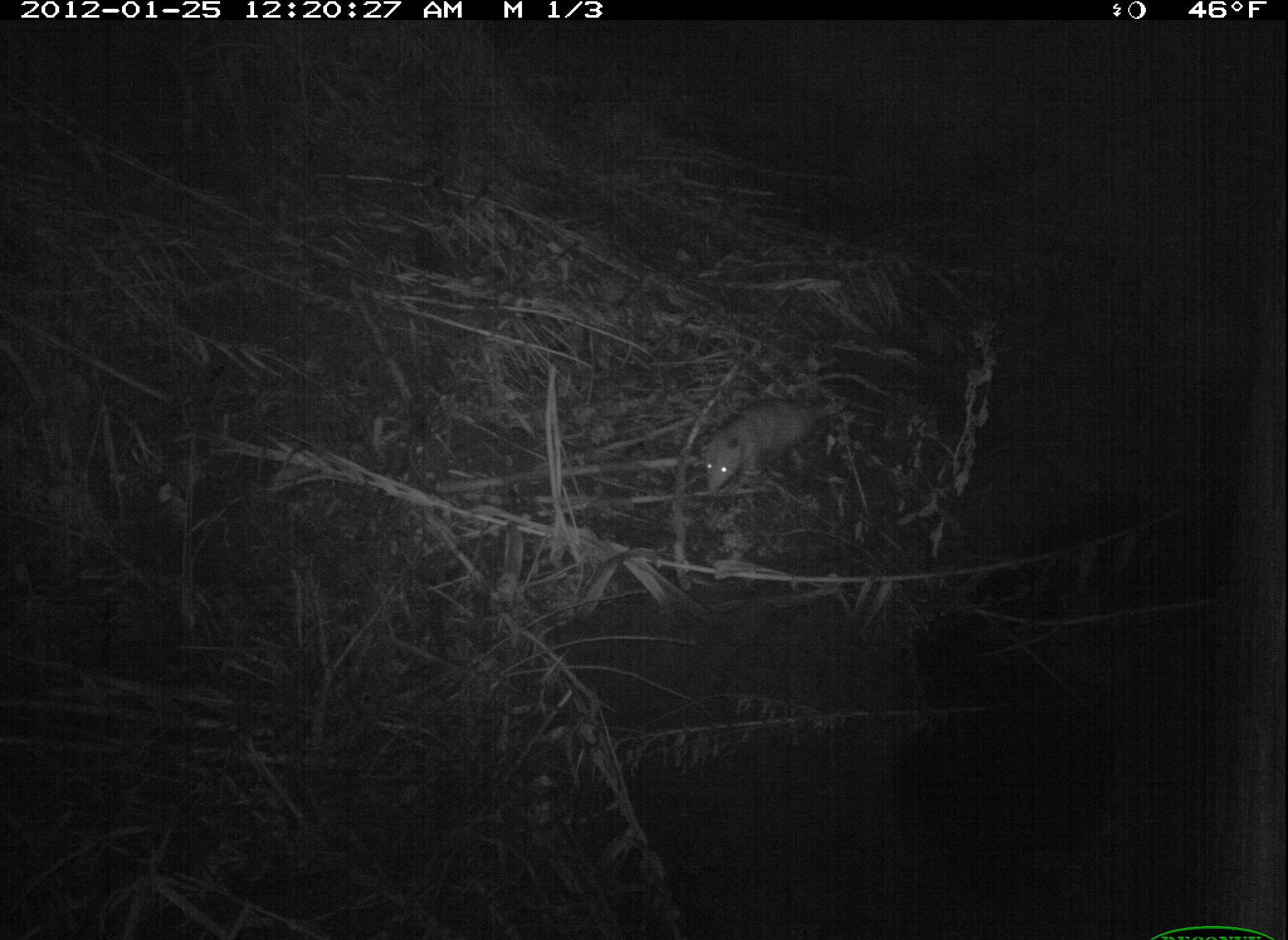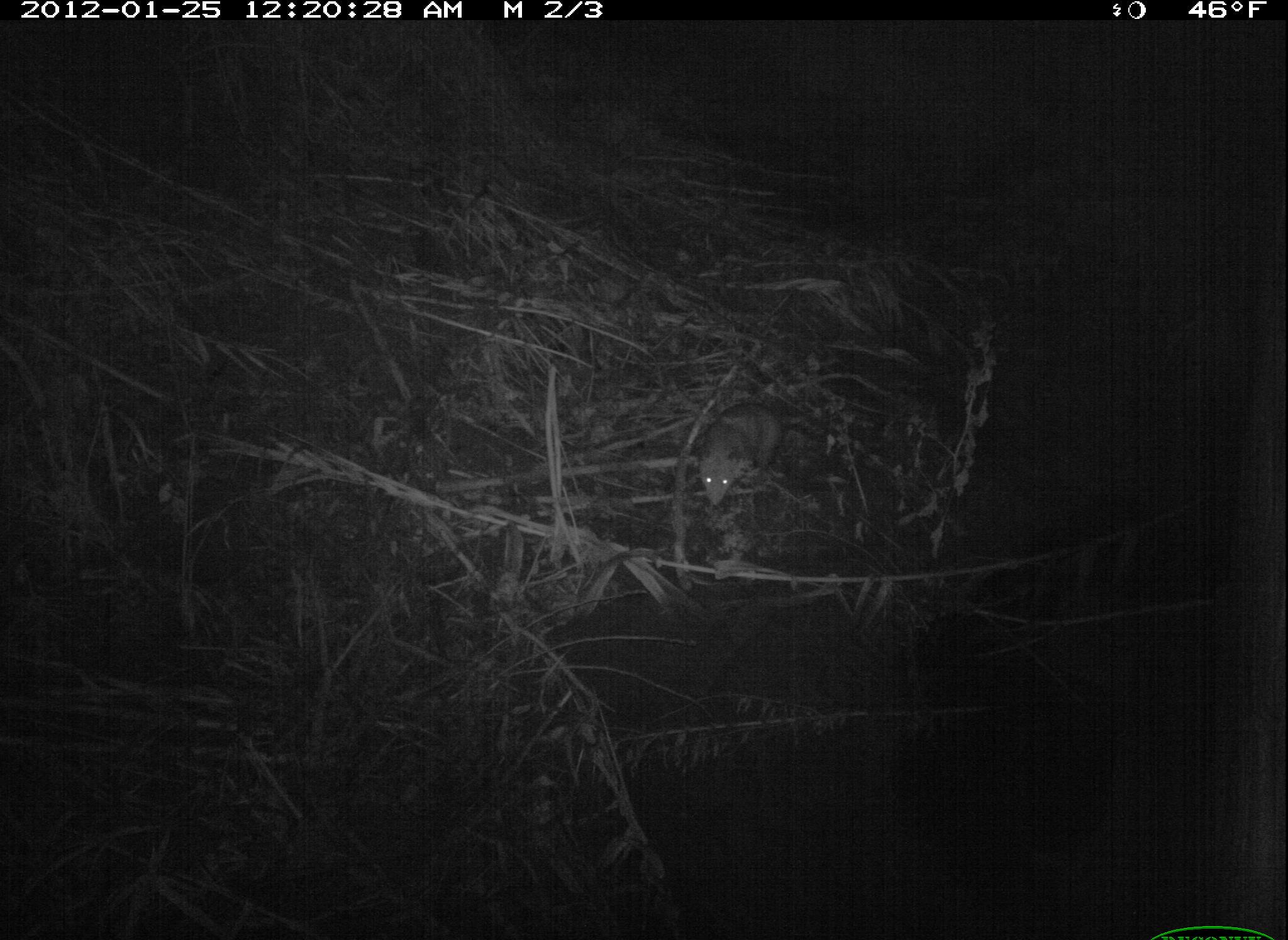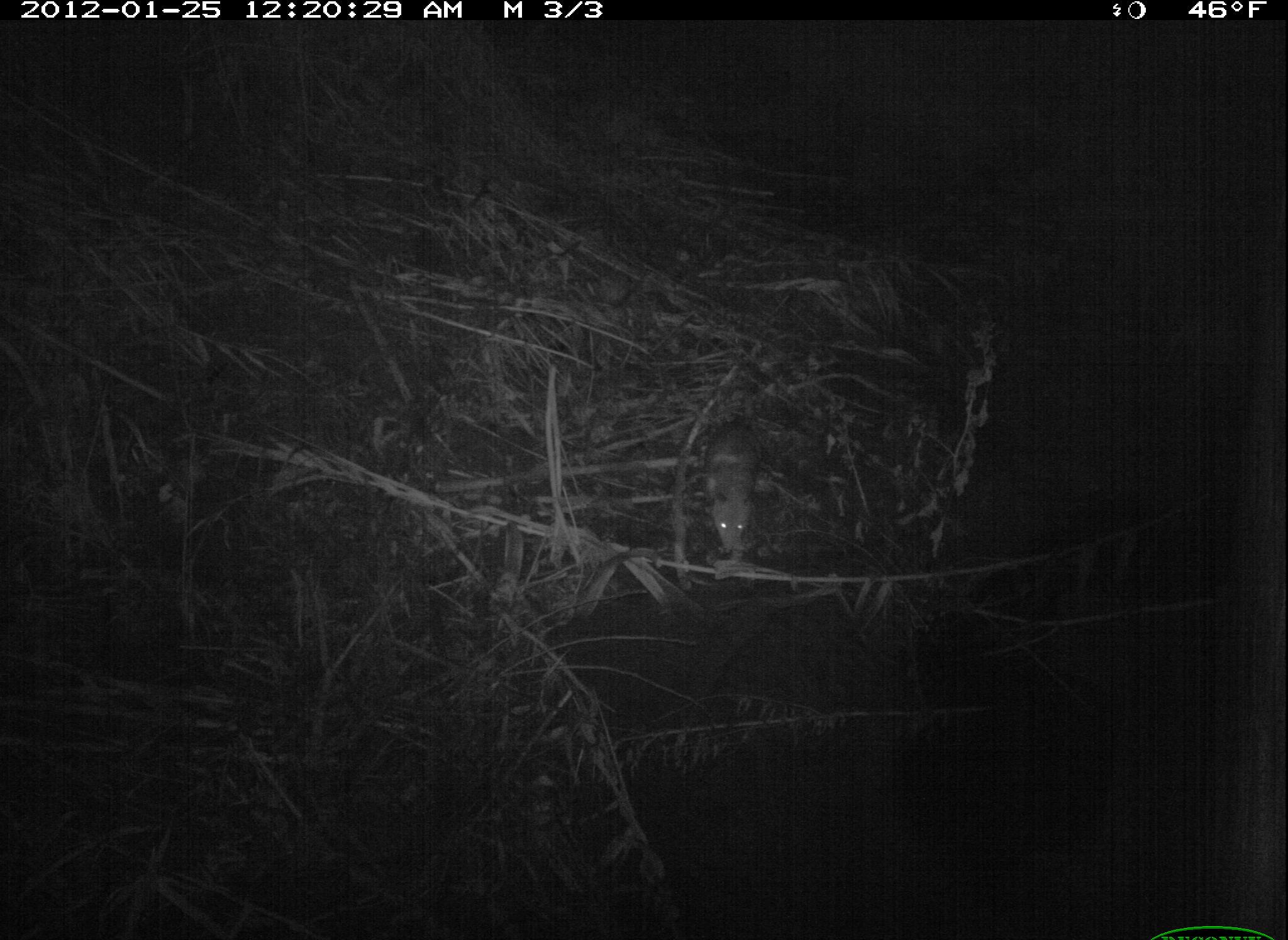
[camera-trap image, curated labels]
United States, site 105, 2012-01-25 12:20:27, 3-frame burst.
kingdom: Animalia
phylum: Chordata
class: Mammalia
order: Didelphimorphia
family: Didelphidae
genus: Didelphis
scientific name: Didelphis virginiana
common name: virginia opossum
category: opossum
Opossum (virginia opossum) (Didelphis virginiana).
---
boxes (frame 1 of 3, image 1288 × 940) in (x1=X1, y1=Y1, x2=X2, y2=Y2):
opossum: (x1=687, y1=369, x2=881, y2=506)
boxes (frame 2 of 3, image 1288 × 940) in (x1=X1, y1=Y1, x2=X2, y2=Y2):
opossum: (x1=694, y1=390, x2=813, y2=514)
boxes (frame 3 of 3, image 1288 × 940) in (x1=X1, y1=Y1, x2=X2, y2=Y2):
opossum: (x1=681, y1=399, x2=779, y2=585)